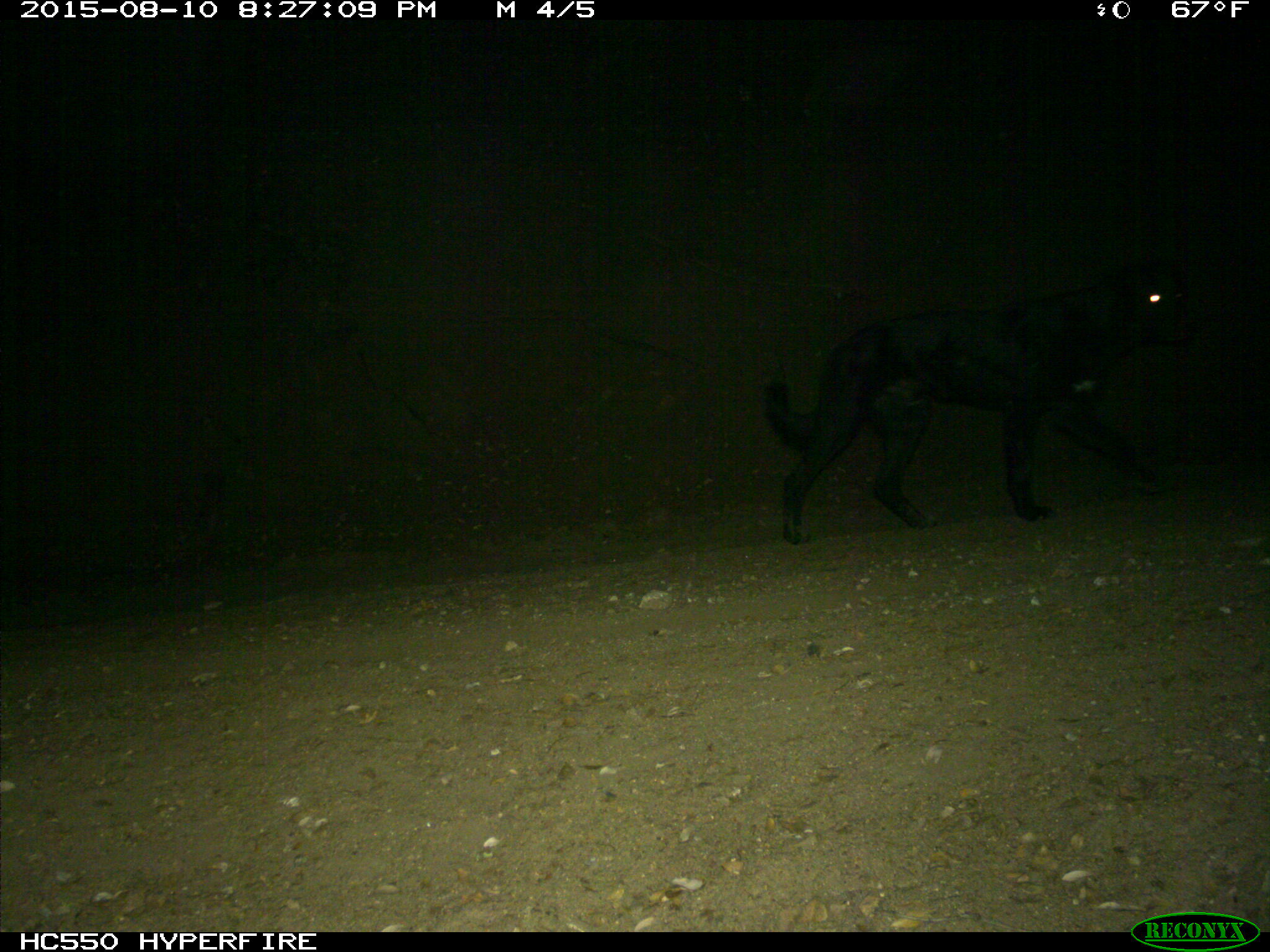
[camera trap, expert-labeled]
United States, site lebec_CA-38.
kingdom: Animalia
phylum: Chordata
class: Mammalia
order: Carnivora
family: Canidae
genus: Canis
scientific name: Canis familiaris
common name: domestic dog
Canis familiaris (domestic dog).